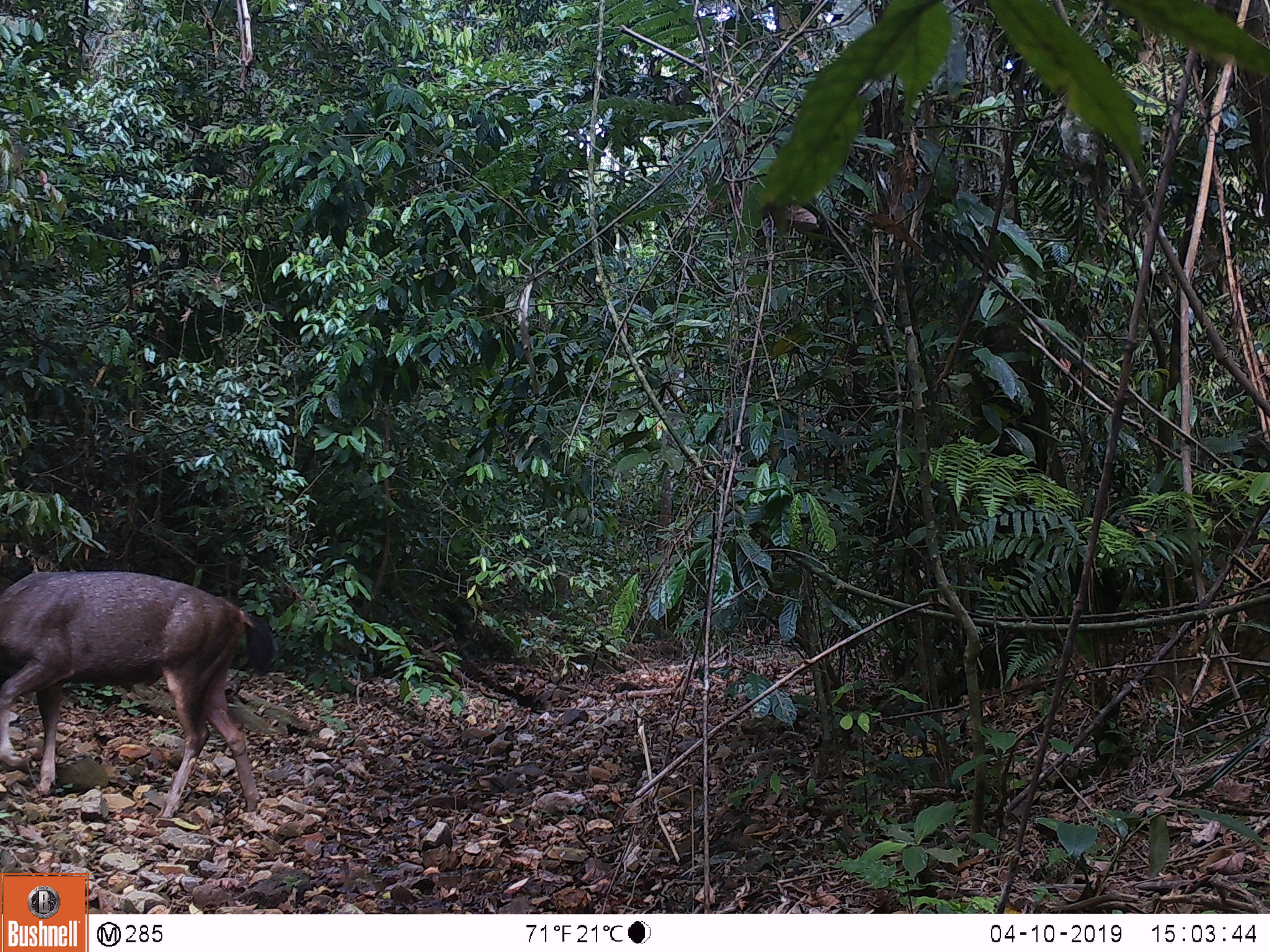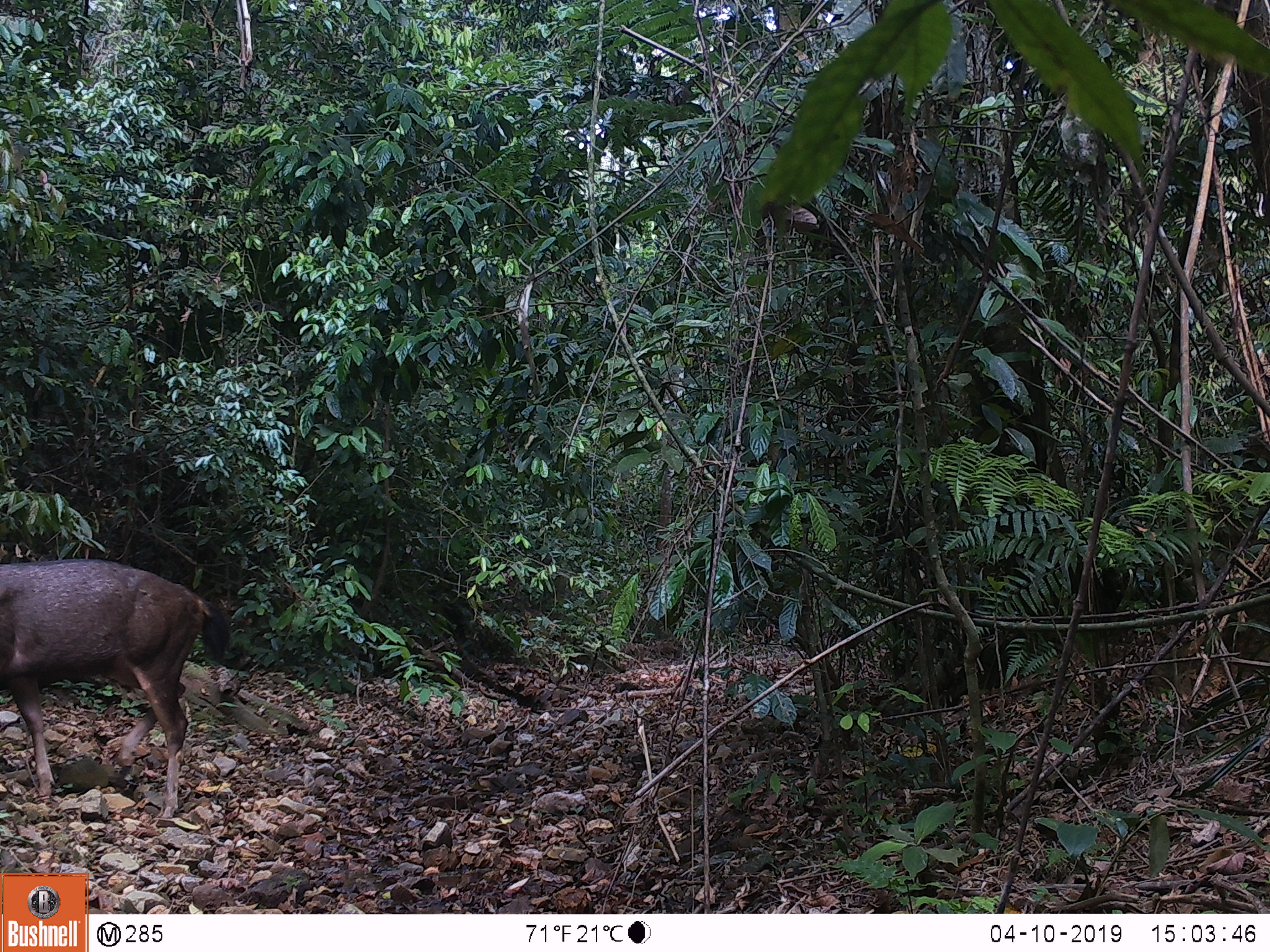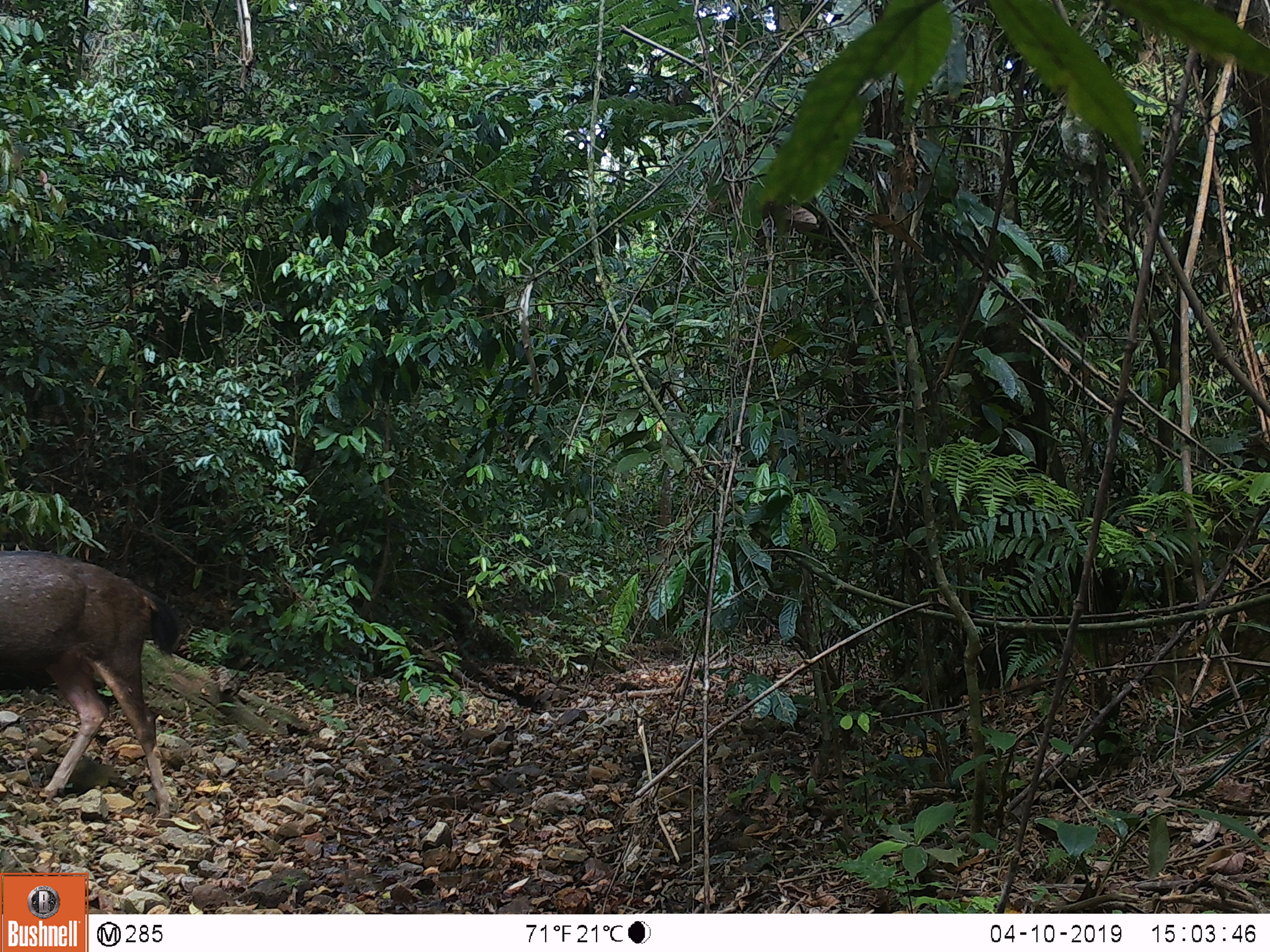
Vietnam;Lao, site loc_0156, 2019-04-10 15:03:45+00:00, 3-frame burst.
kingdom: Animalia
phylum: Chordata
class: Mammalia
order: Artiodactyla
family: Cervidae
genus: Rusa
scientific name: Rusa unicolor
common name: sambar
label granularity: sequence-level